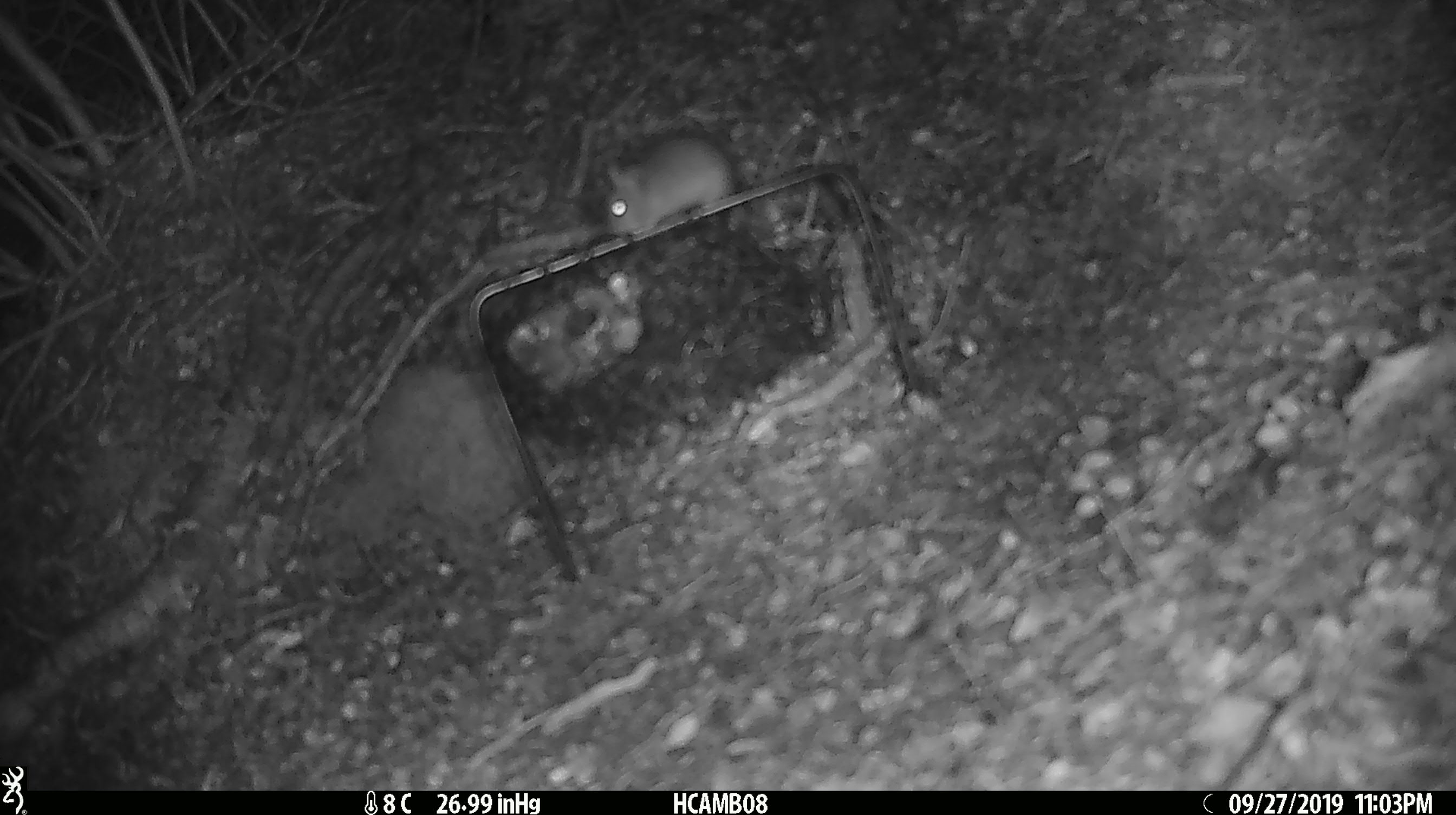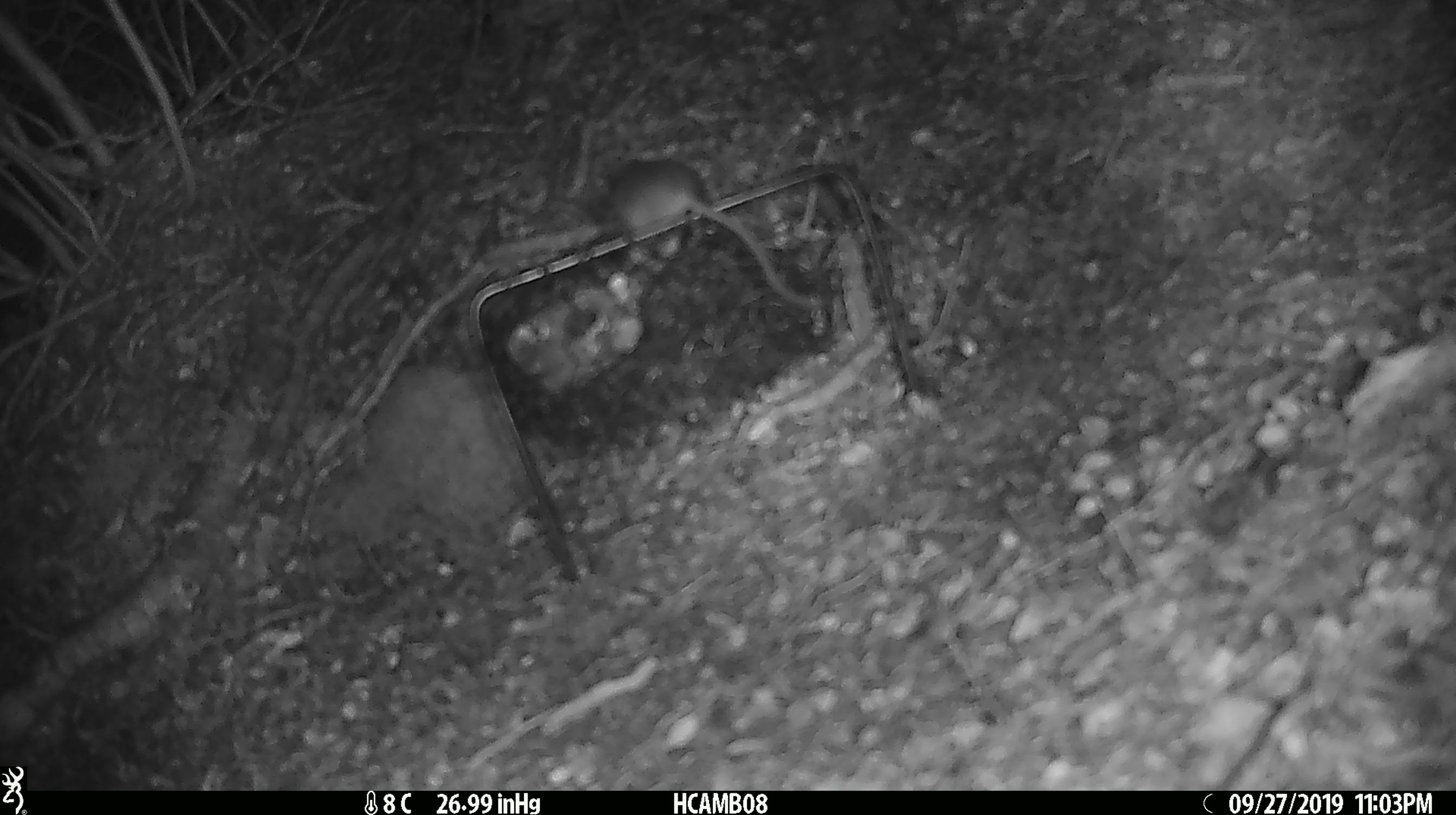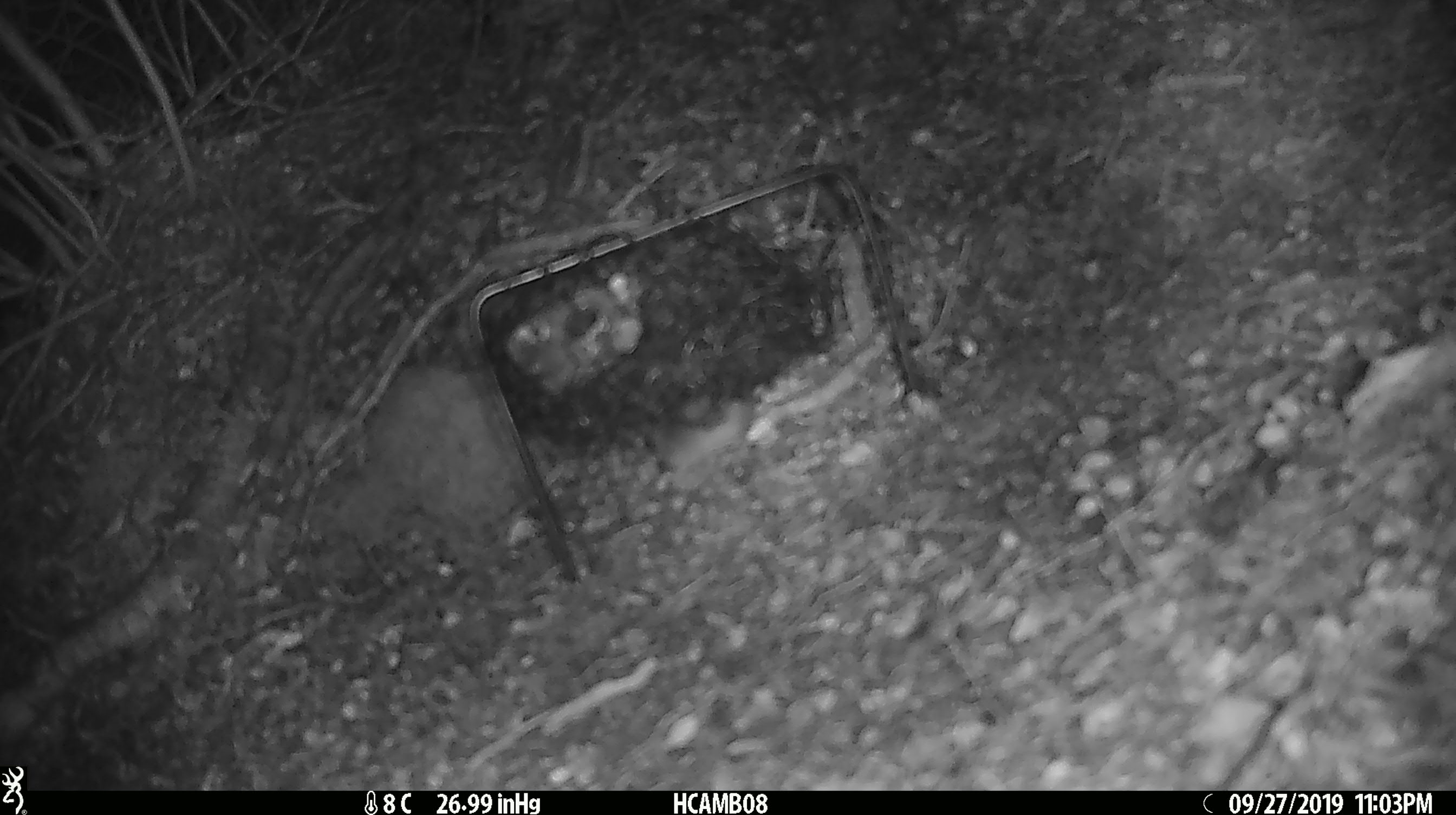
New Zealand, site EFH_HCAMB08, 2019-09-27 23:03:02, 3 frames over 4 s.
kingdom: Animalia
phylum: Chordata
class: Mammalia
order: Rodentia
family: Muridae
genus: Mus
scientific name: Mus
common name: mouse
Mouse (Mus).